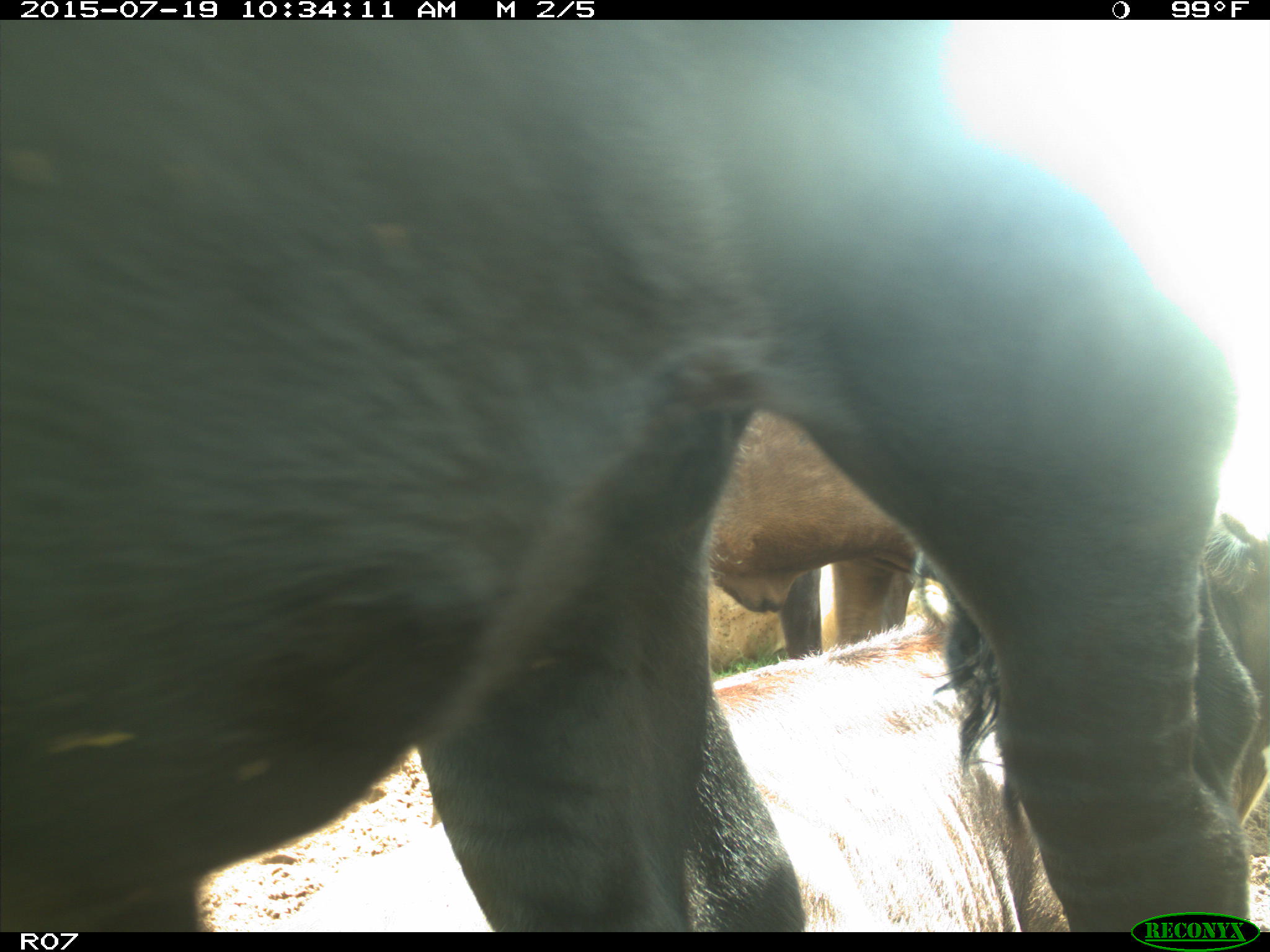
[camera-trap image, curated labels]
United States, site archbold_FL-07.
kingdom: Animalia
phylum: Chordata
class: Mammalia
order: Artiodactyla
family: Bovidae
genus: Bos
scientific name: Bos taurus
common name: domestic cow